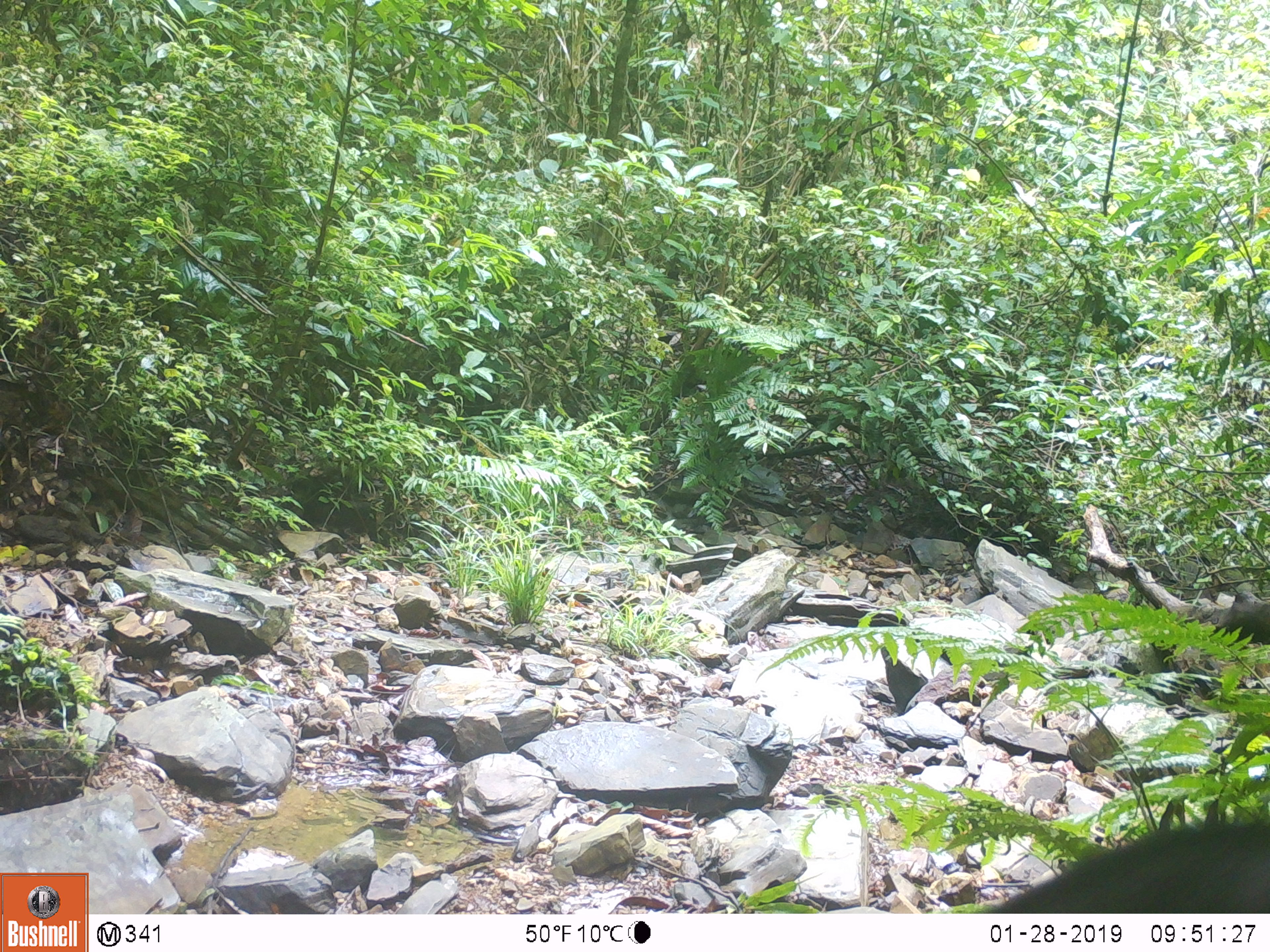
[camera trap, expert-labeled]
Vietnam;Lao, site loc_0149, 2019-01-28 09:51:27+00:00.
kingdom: Animalia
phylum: Chordata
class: Mammalia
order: Artiodactyla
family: Bovidae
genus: Capricornis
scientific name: Capricornis sumatraensis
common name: chinese serow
Chinese serow (Capricornis sumatraensis). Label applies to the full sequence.